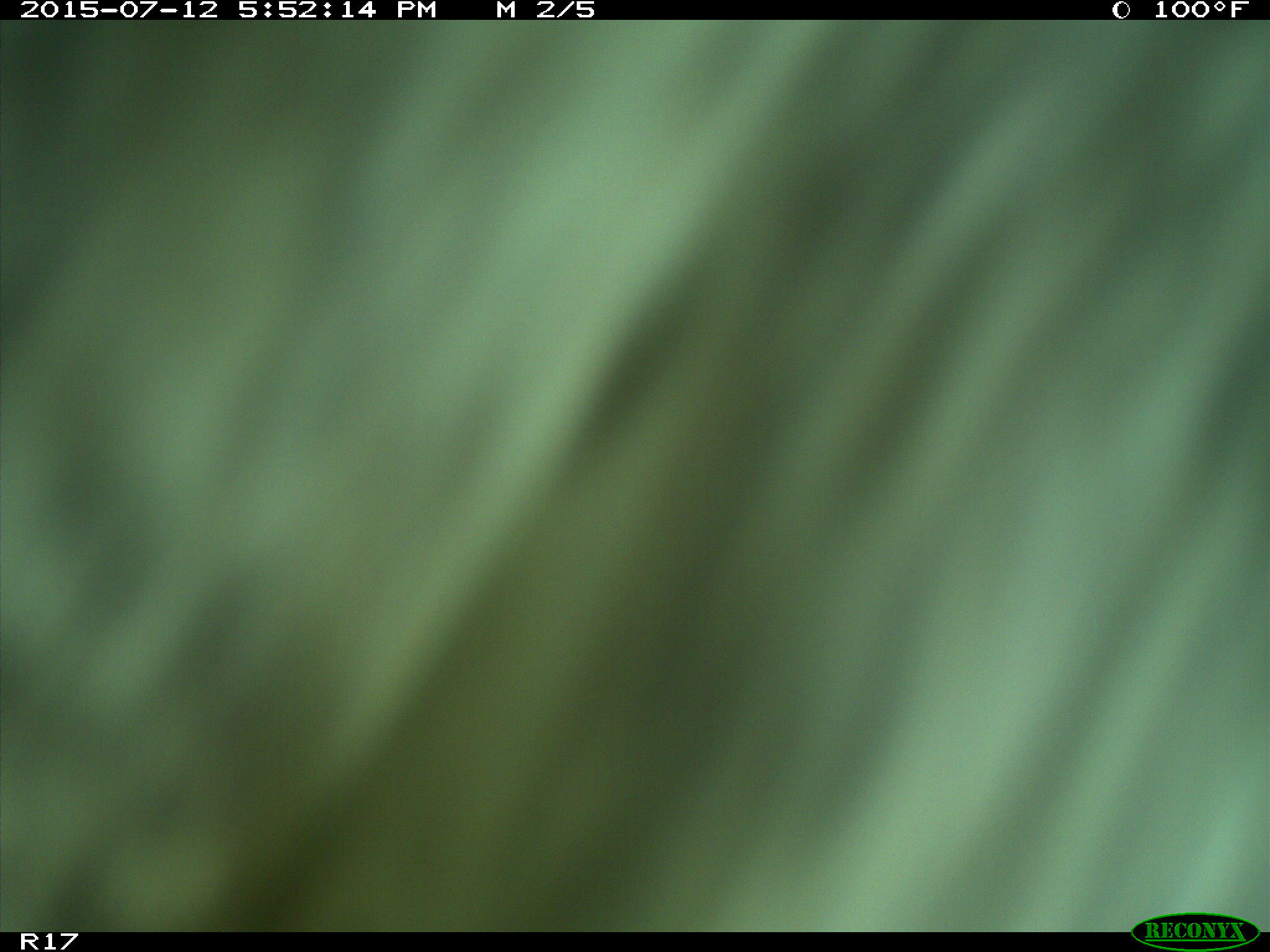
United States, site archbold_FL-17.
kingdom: Animalia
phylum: Chordata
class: Mammalia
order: Artiodactyla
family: Bovidae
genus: Bos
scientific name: Bos taurus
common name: domestic cow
Bos taurus (domestic cow).